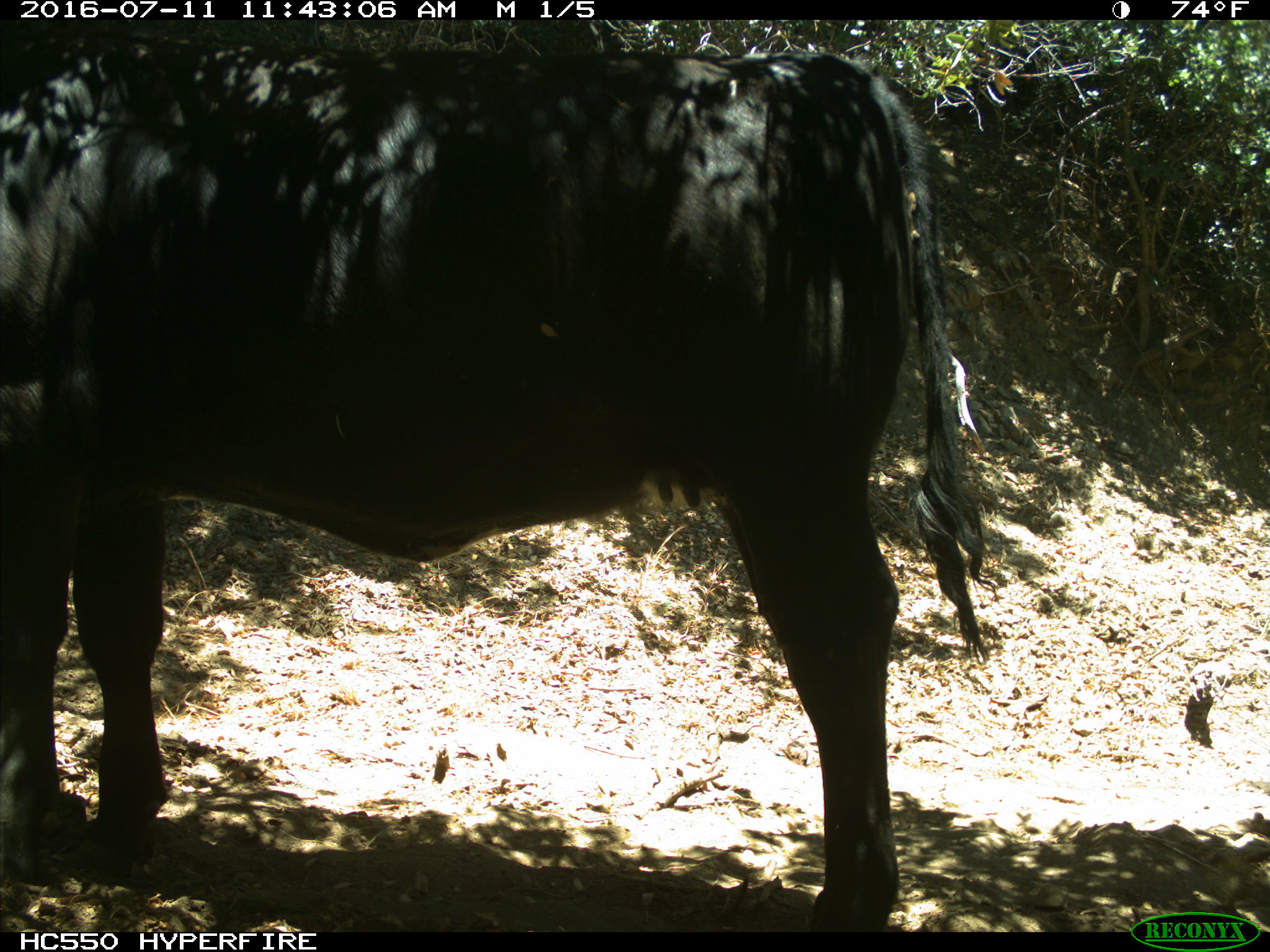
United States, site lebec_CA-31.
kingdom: Animalia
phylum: Chordata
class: Mammalia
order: Artiodactyla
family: Bovidae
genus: Bos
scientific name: Bos taurus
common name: domestic cow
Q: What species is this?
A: Bos taurus (domestic cow).